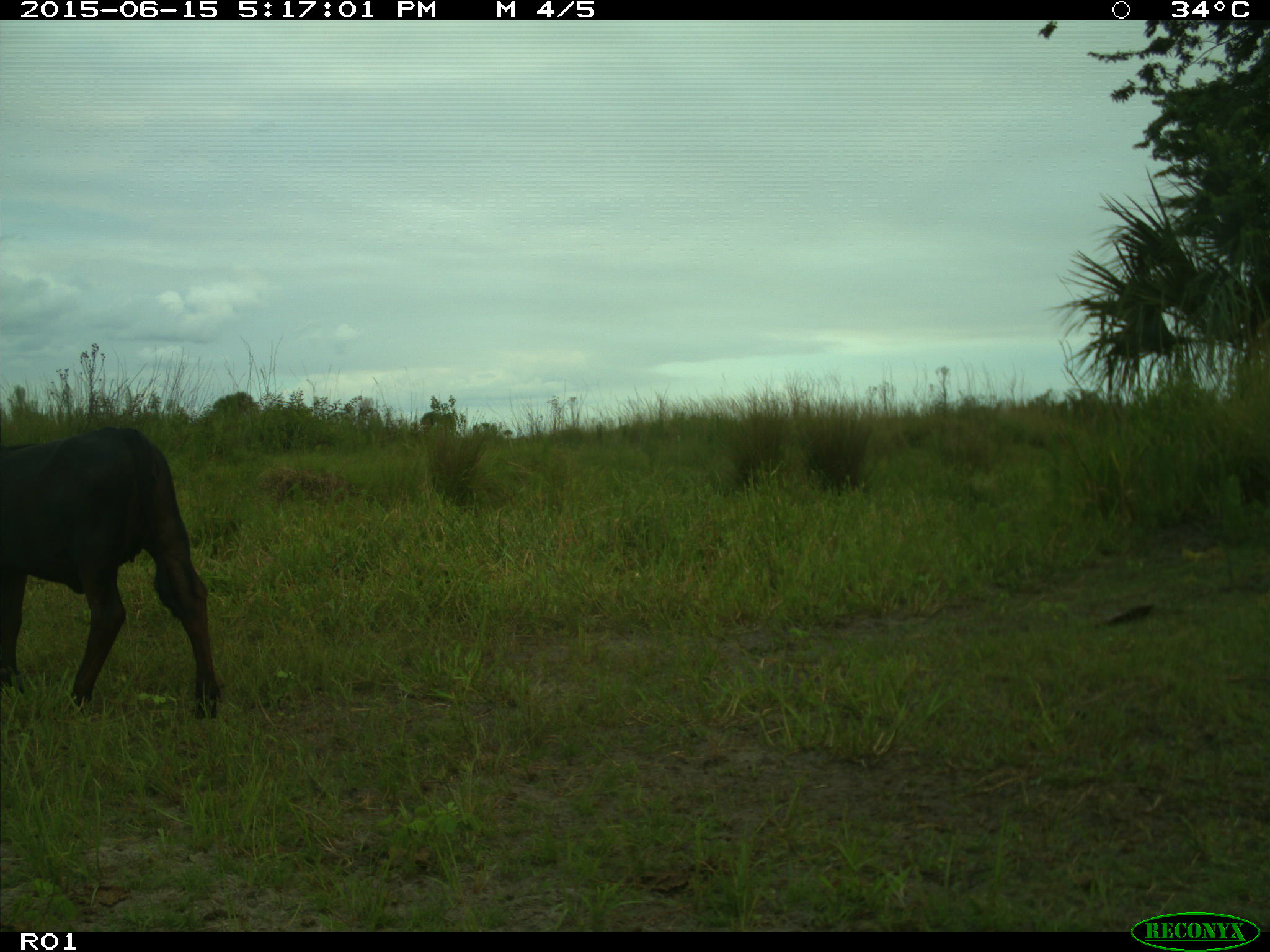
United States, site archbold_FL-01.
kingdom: Animalia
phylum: Chordata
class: Mammalia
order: Artiodactyla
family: Bovidae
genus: Bos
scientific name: Bos taurus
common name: domestic cow